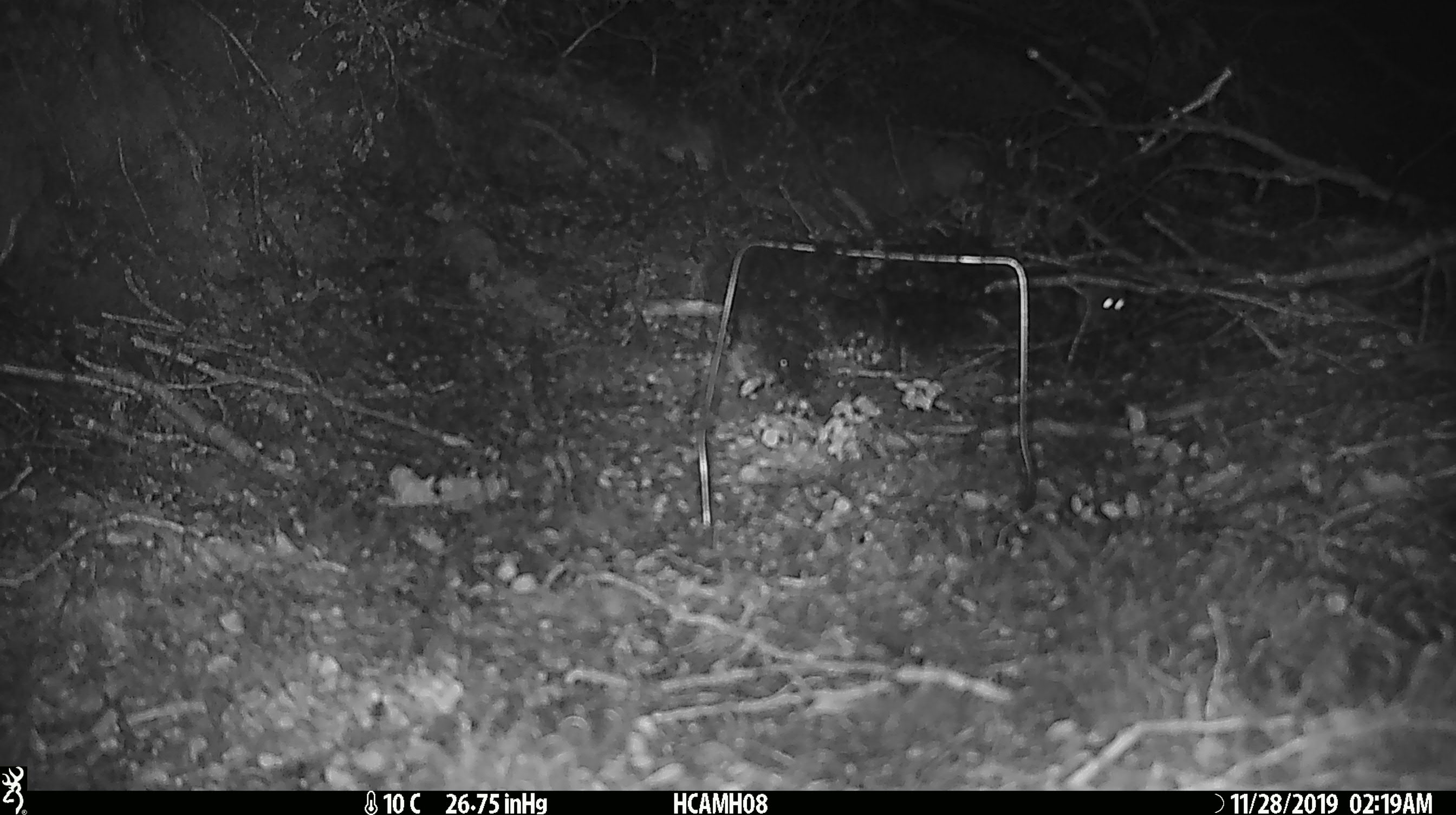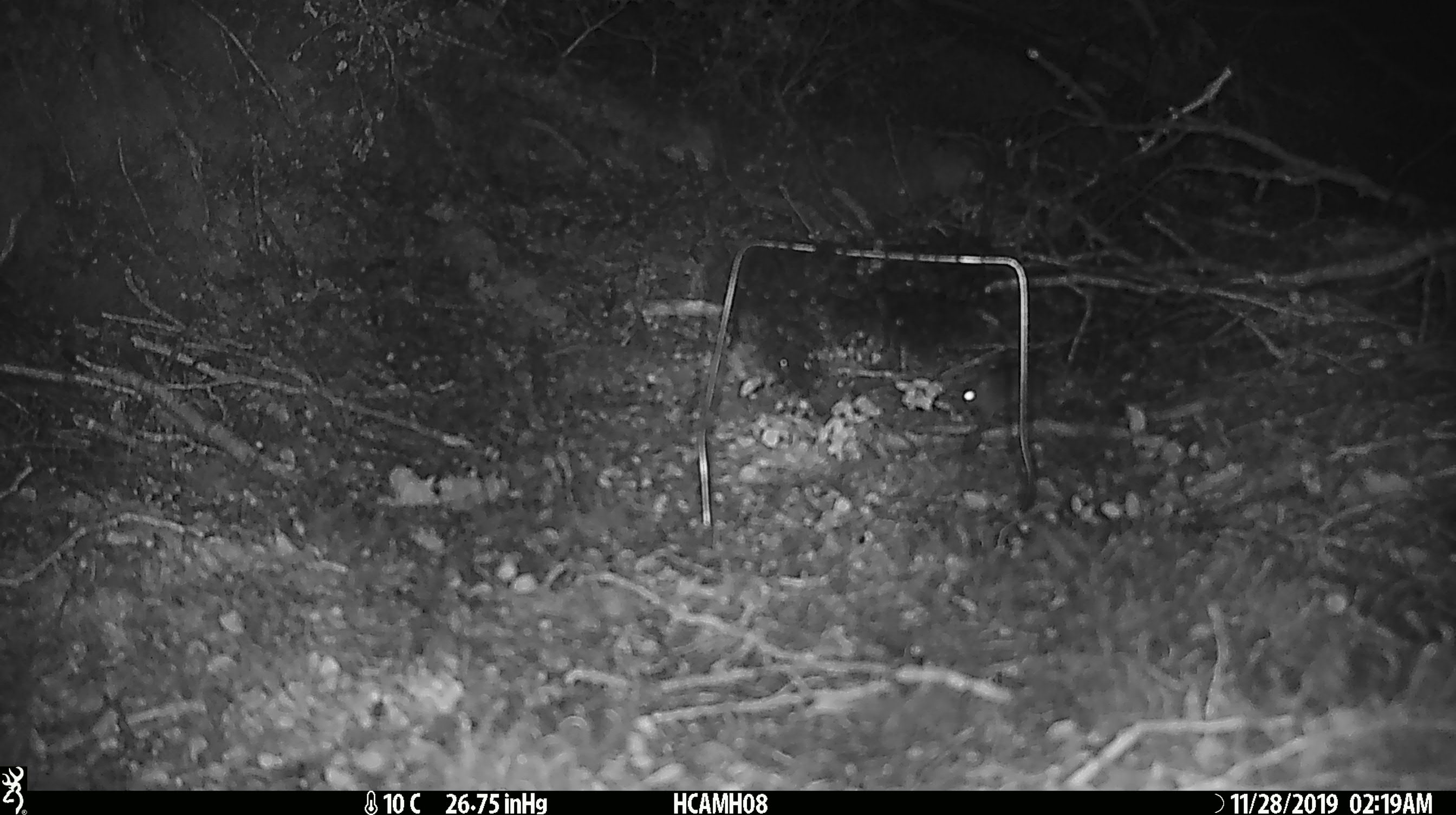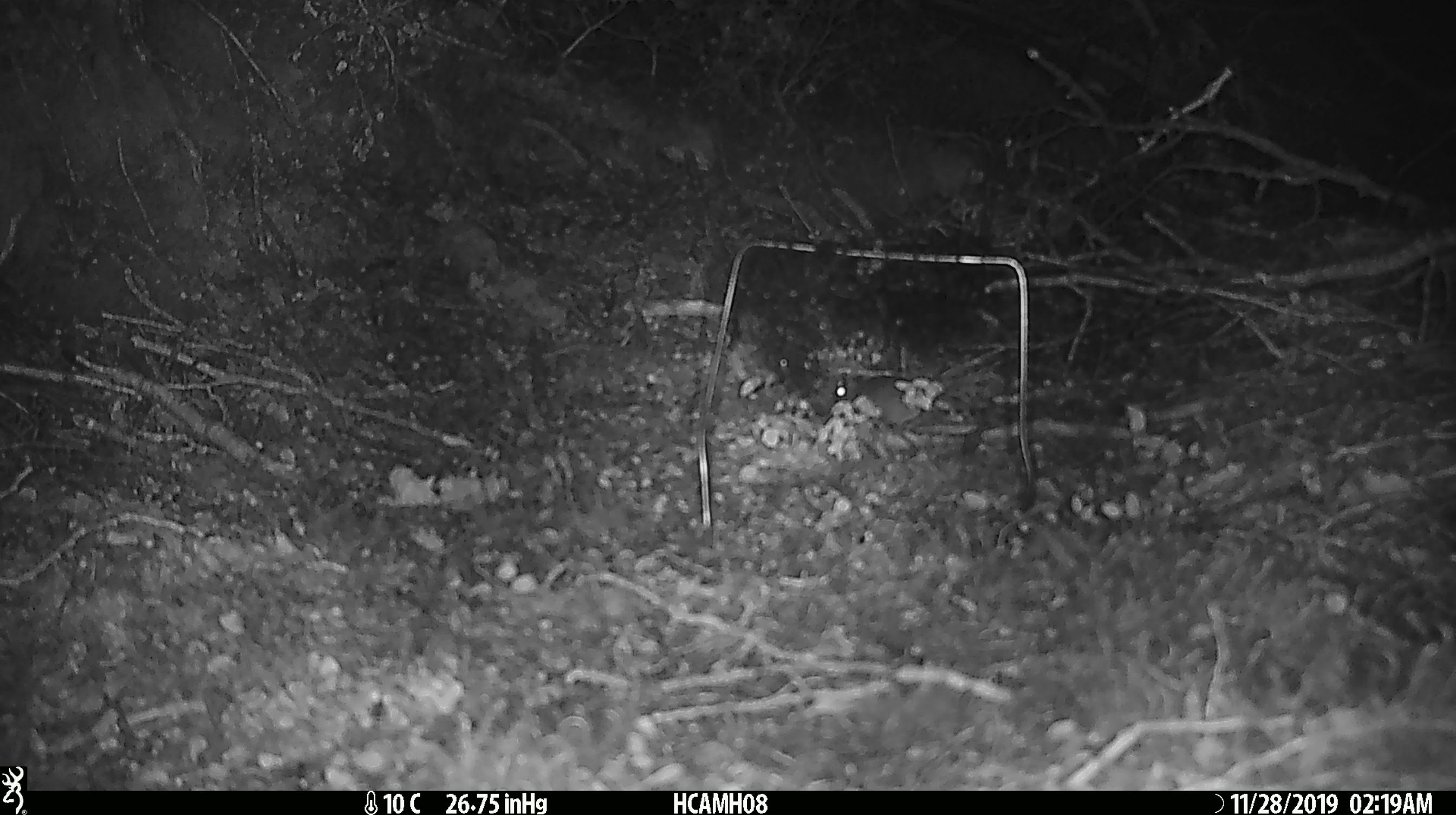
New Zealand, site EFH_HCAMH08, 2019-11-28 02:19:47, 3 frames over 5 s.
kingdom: Animalia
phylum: Chordata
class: Mammalia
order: Rodentia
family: Muridae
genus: Mus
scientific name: Mus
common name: mouse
Mouse (Mus).